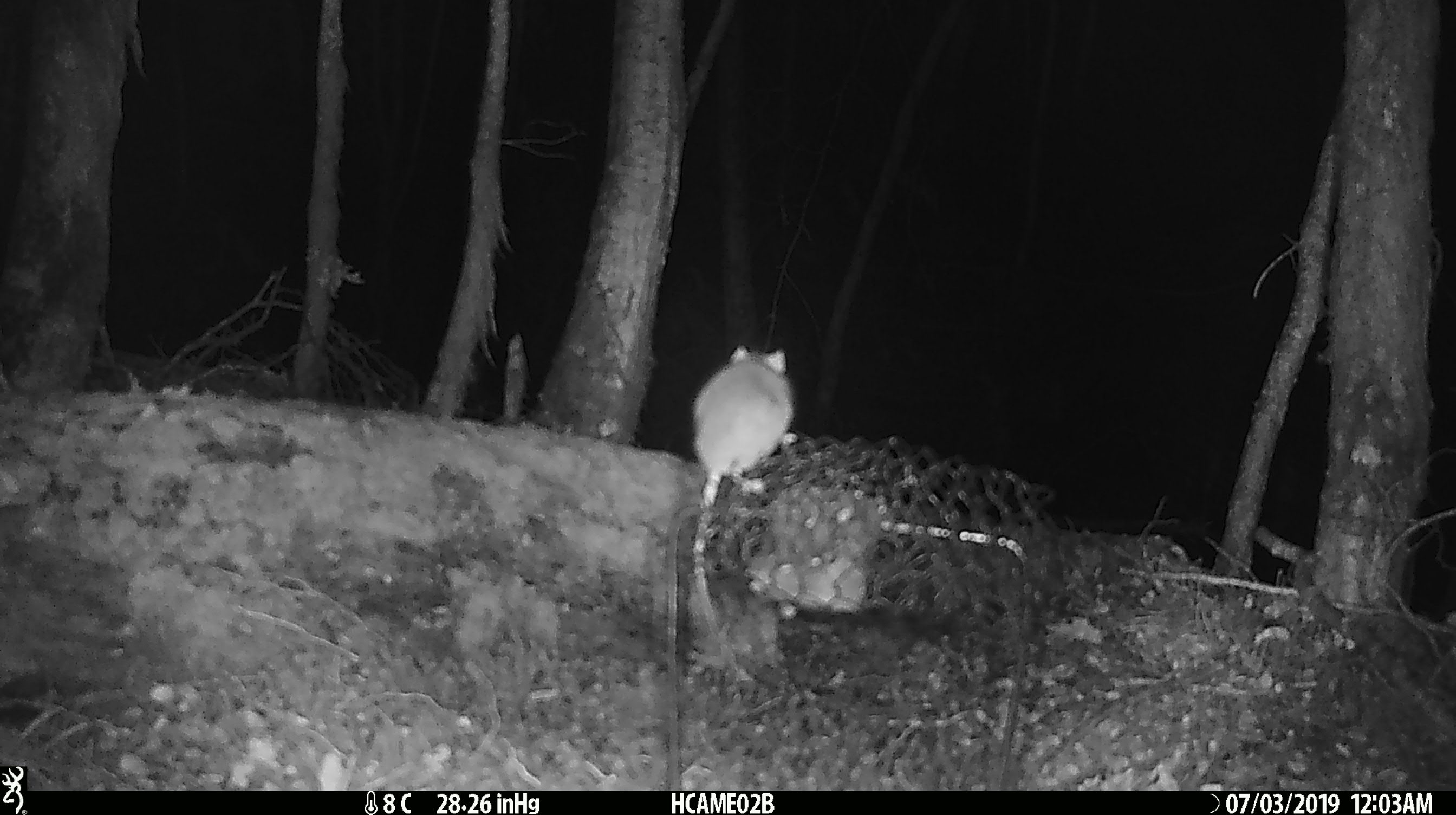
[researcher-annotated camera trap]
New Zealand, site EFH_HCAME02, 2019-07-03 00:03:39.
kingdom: Animalia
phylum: Chordata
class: Mammalia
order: Rodentia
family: Muridae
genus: Mus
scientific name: Mus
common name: mouse